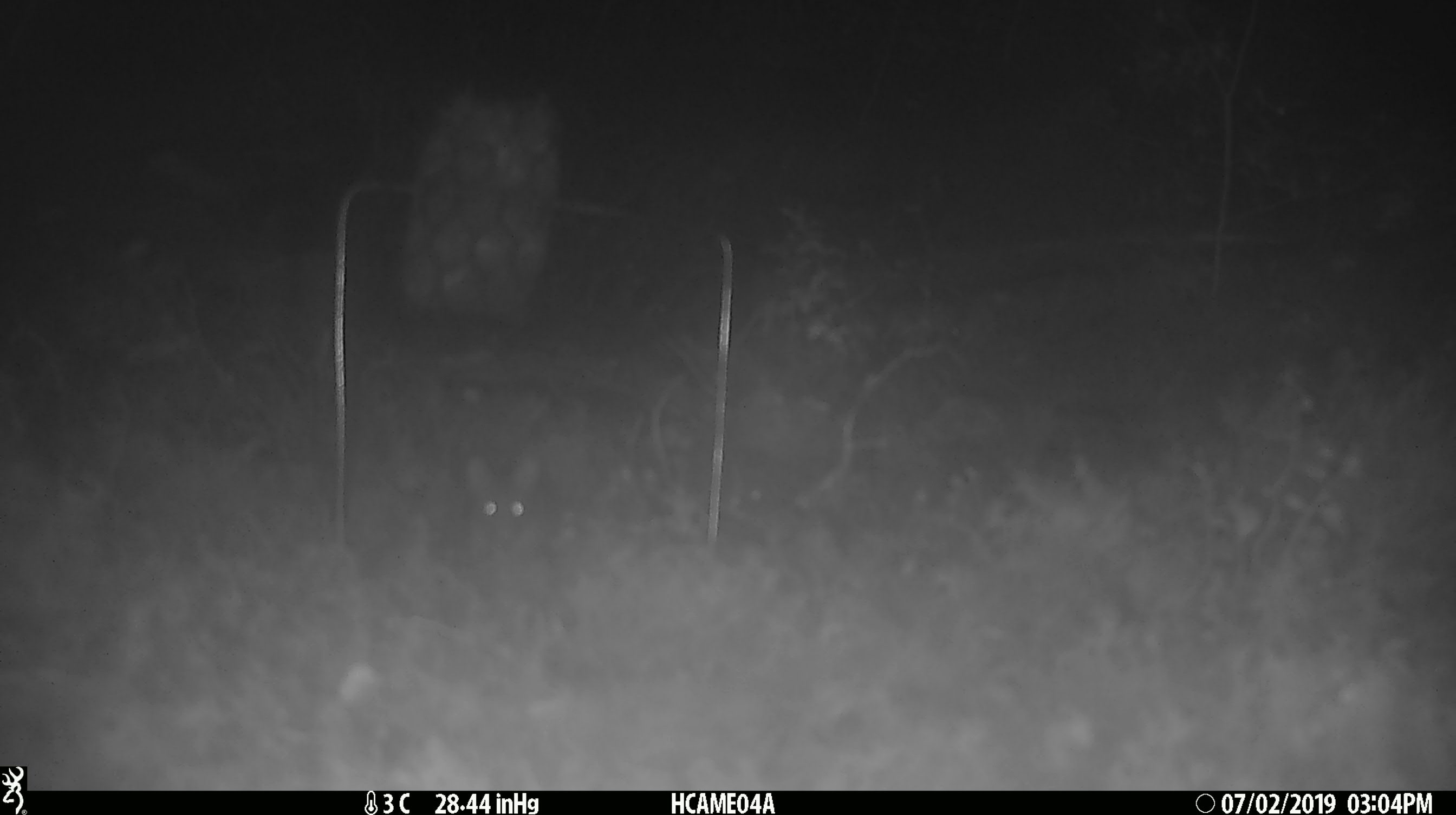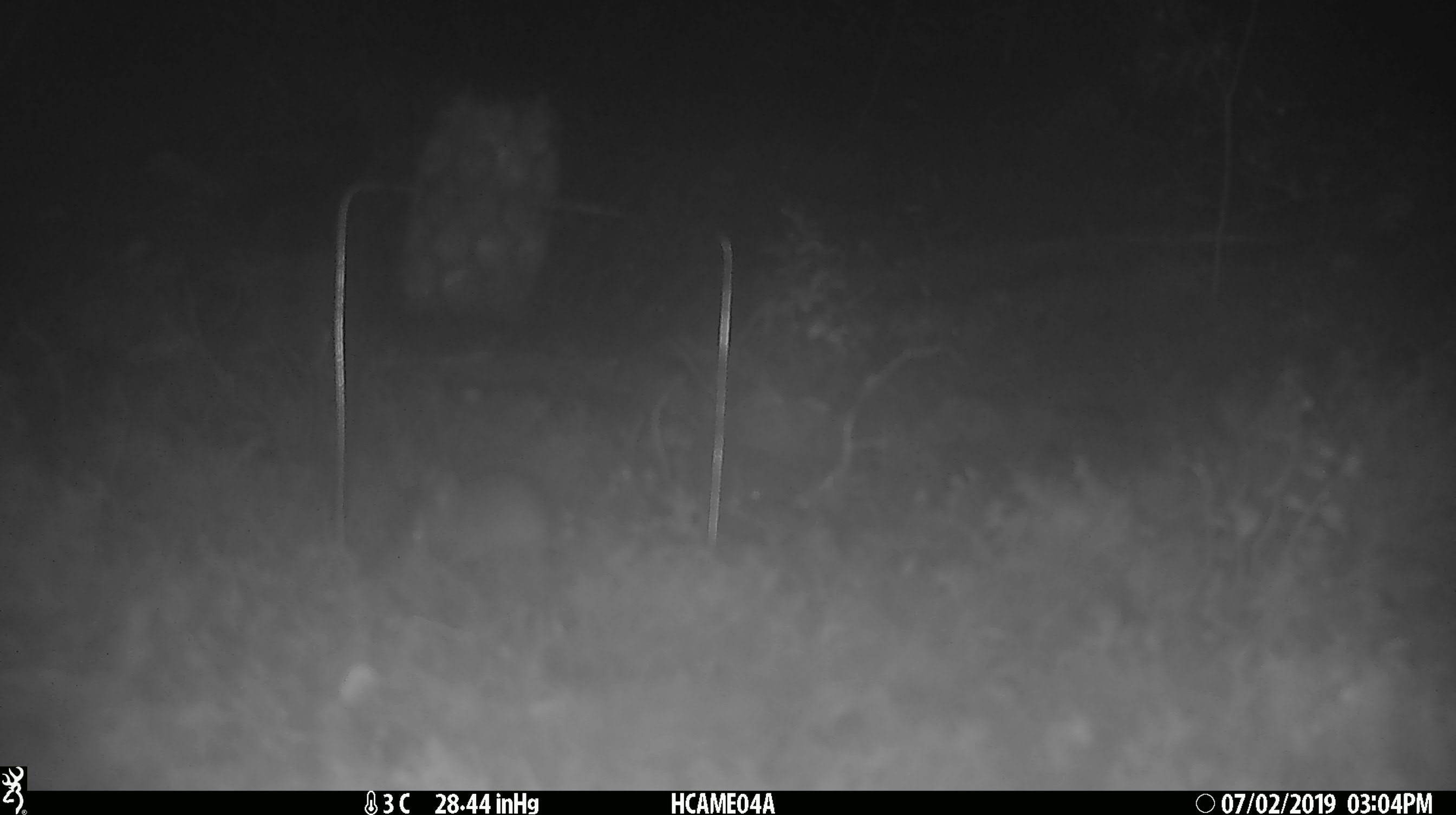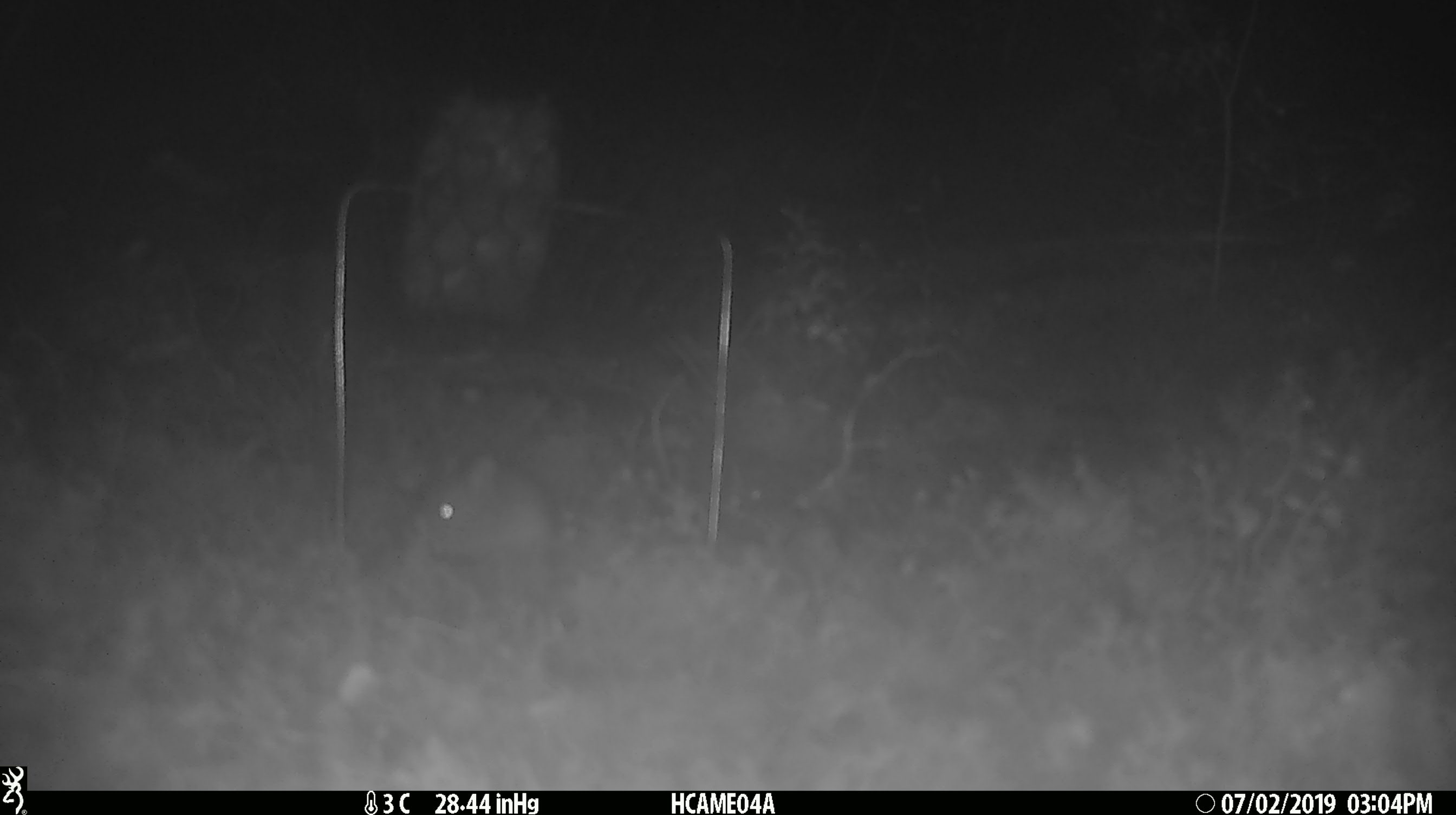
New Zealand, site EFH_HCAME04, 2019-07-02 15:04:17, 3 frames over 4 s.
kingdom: Animalia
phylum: Chordata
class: Mammalia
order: Rodentia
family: Muridae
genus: Mus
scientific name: Mus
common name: mouse